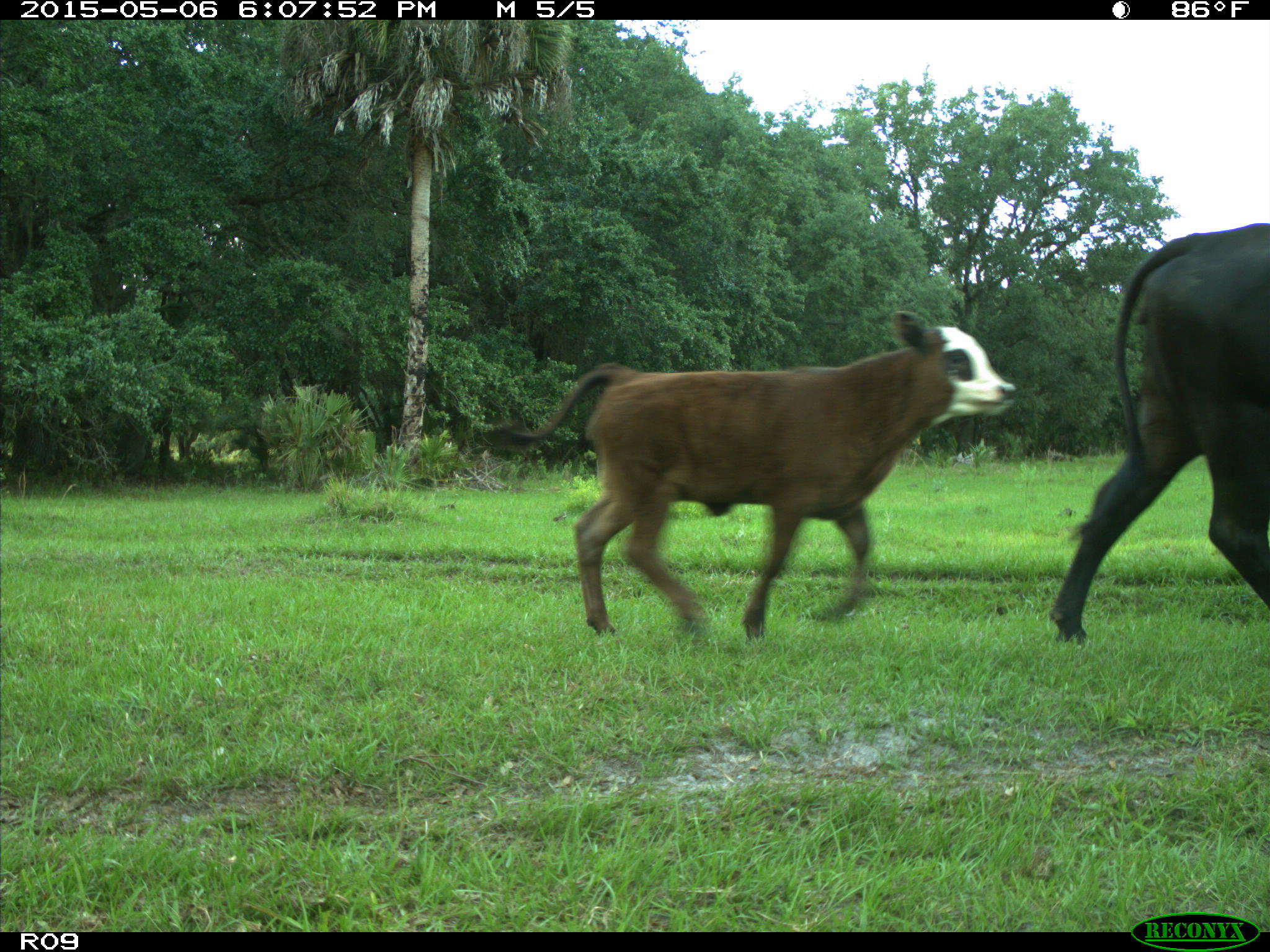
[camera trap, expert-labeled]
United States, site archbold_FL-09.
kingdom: Animalia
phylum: Chordata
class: Mammalia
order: Artiodactyla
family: Bovidae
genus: Bos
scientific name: Bos taurus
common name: domestic cow